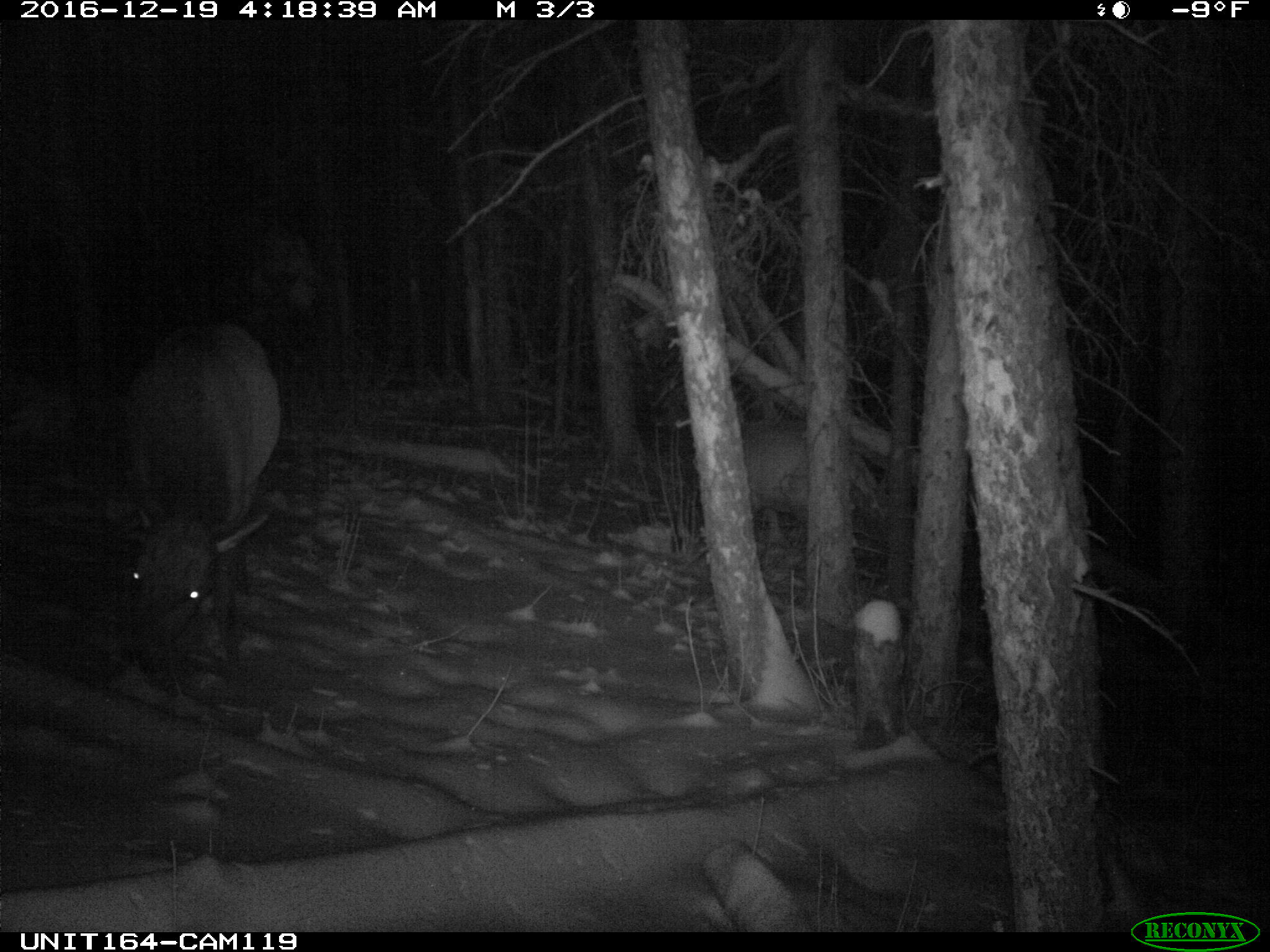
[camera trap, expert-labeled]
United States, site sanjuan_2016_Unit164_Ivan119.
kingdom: Animalia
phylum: Chordata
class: Mammalia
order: Artiodactyla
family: Cervidae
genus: Cervus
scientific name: Cervus elaphus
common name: red deer